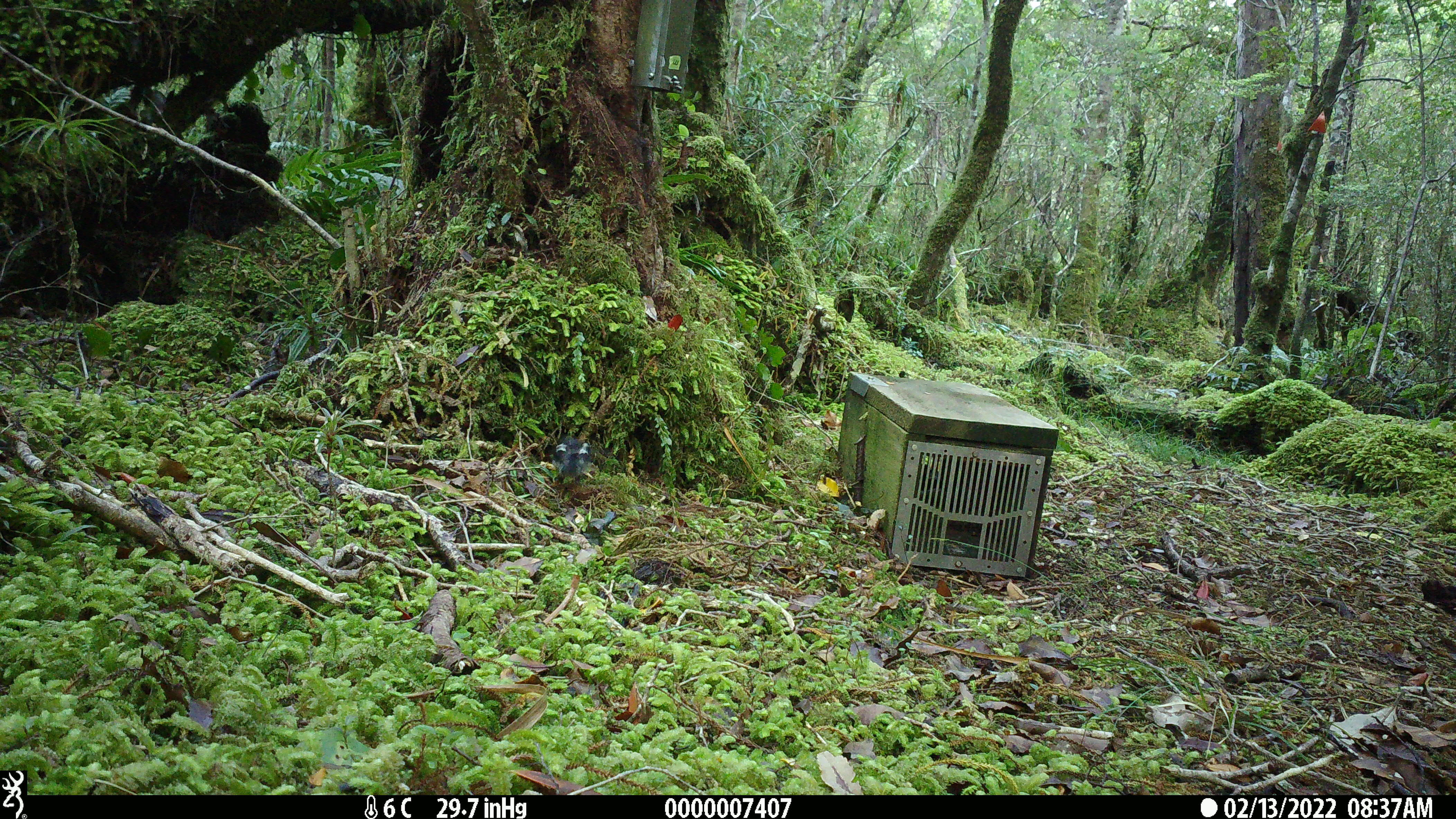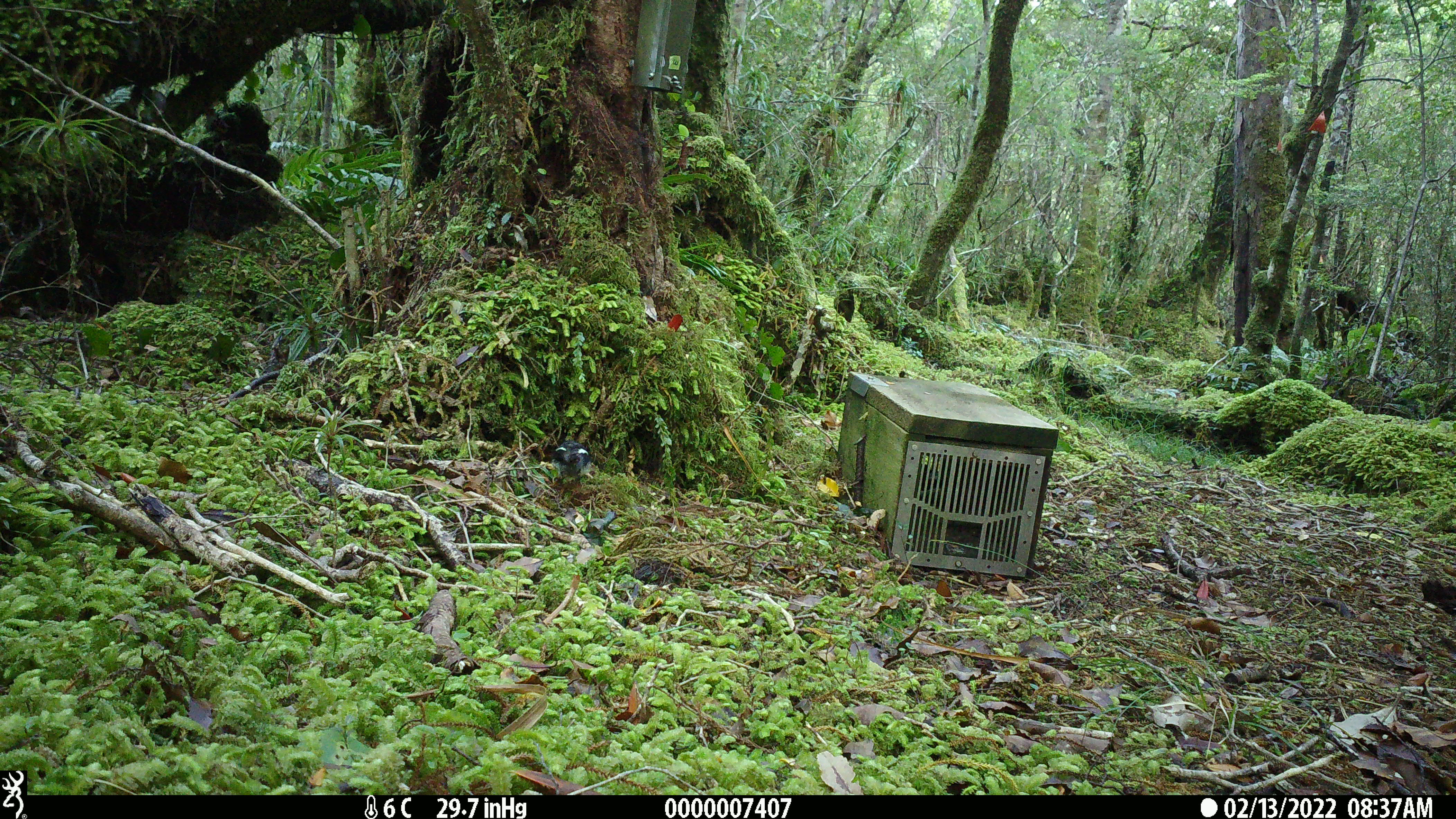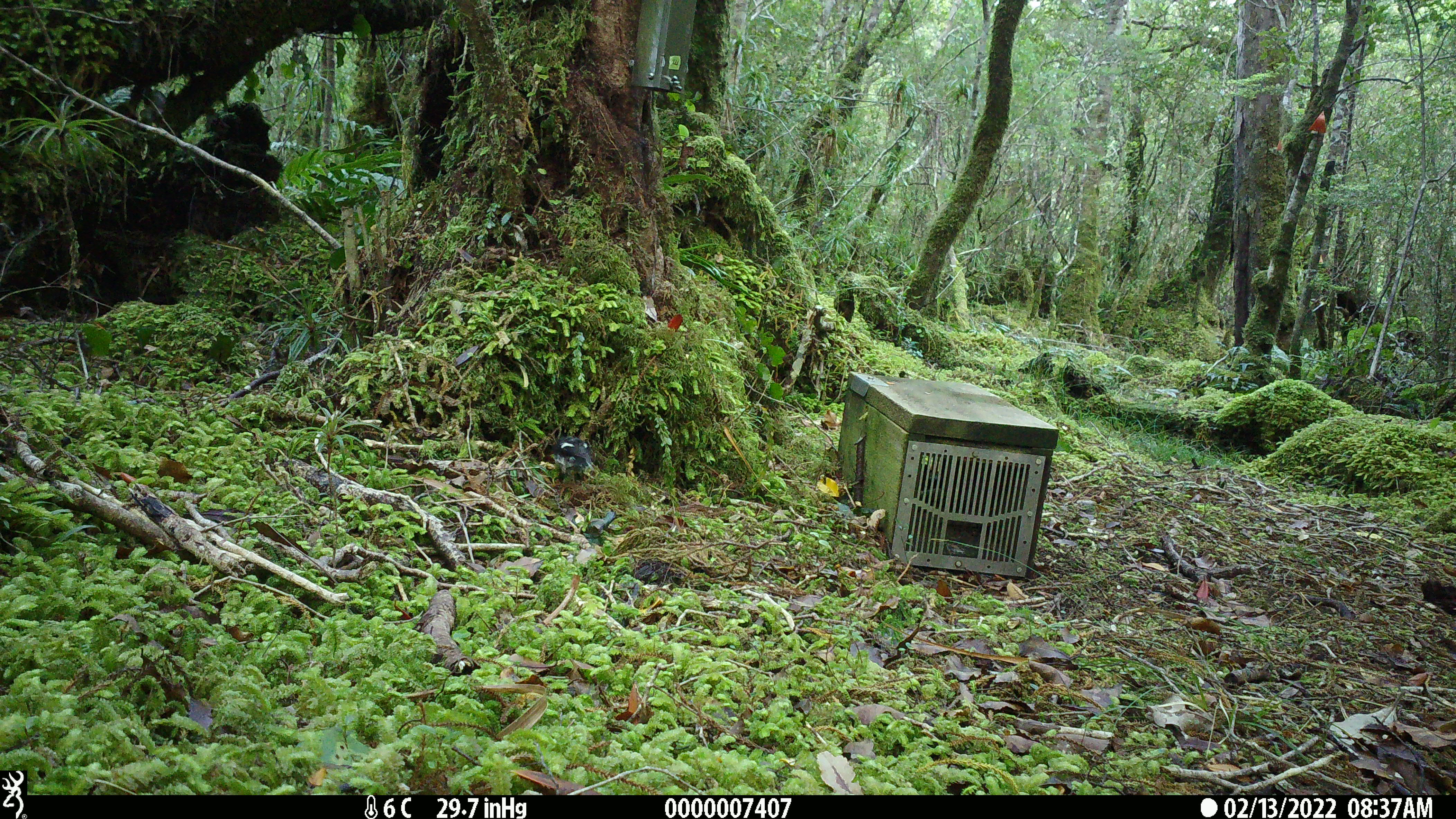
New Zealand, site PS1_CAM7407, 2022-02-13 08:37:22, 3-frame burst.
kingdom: Animalia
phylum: Chordata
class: Aves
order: Passeriformes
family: Petroicidae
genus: Petroica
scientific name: Petroica macrocephala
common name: tomtit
Tomtit (Petroica macrocephala).